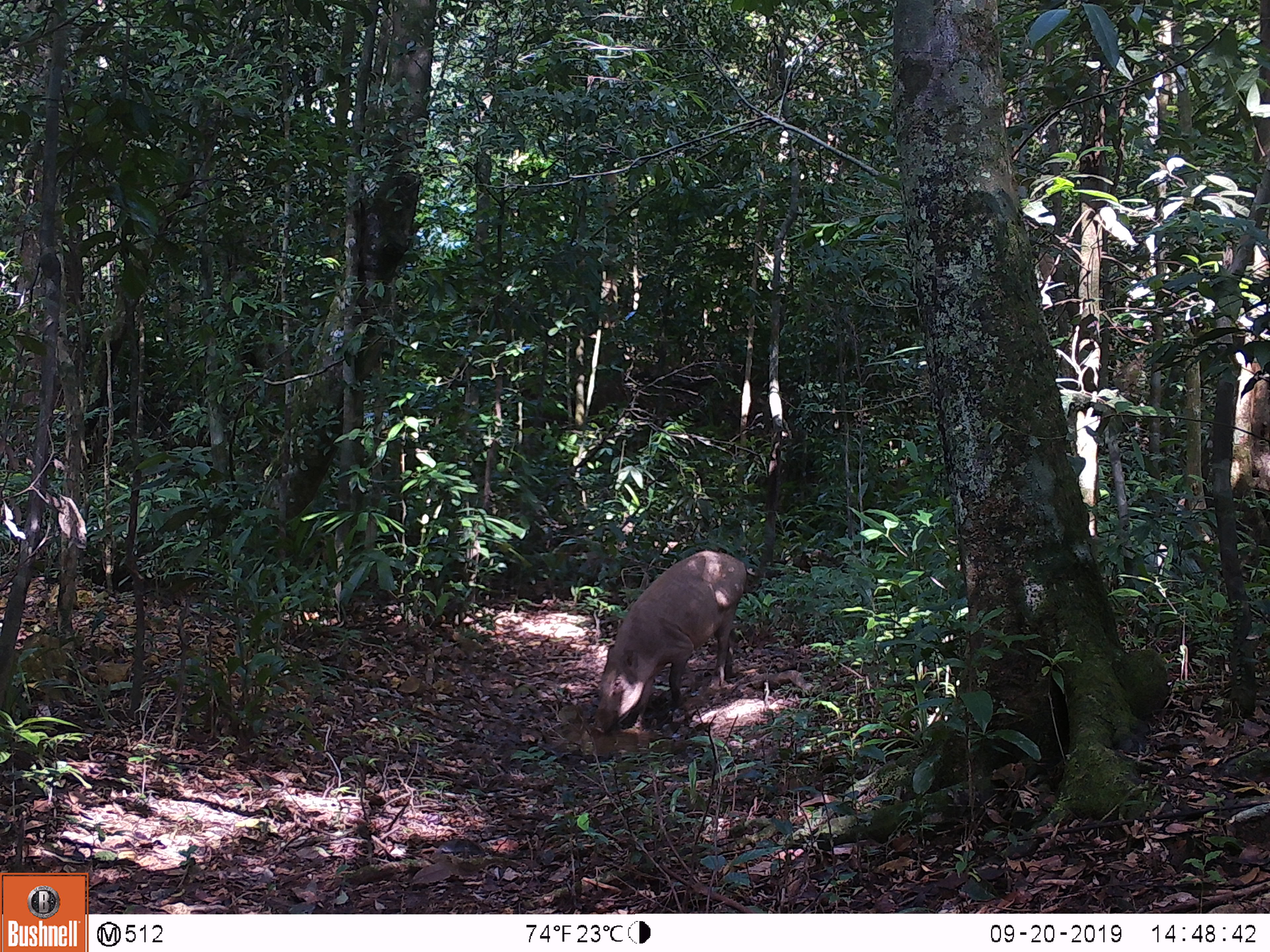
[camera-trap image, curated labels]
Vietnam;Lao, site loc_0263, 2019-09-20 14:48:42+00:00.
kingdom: Animalia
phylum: Chordata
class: Mammalia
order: Artiodactyla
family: Suidae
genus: Sus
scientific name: Sus scrofa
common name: eurasian wild pig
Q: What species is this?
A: Eurasian wild pig (Sus scrofa).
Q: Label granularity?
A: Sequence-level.